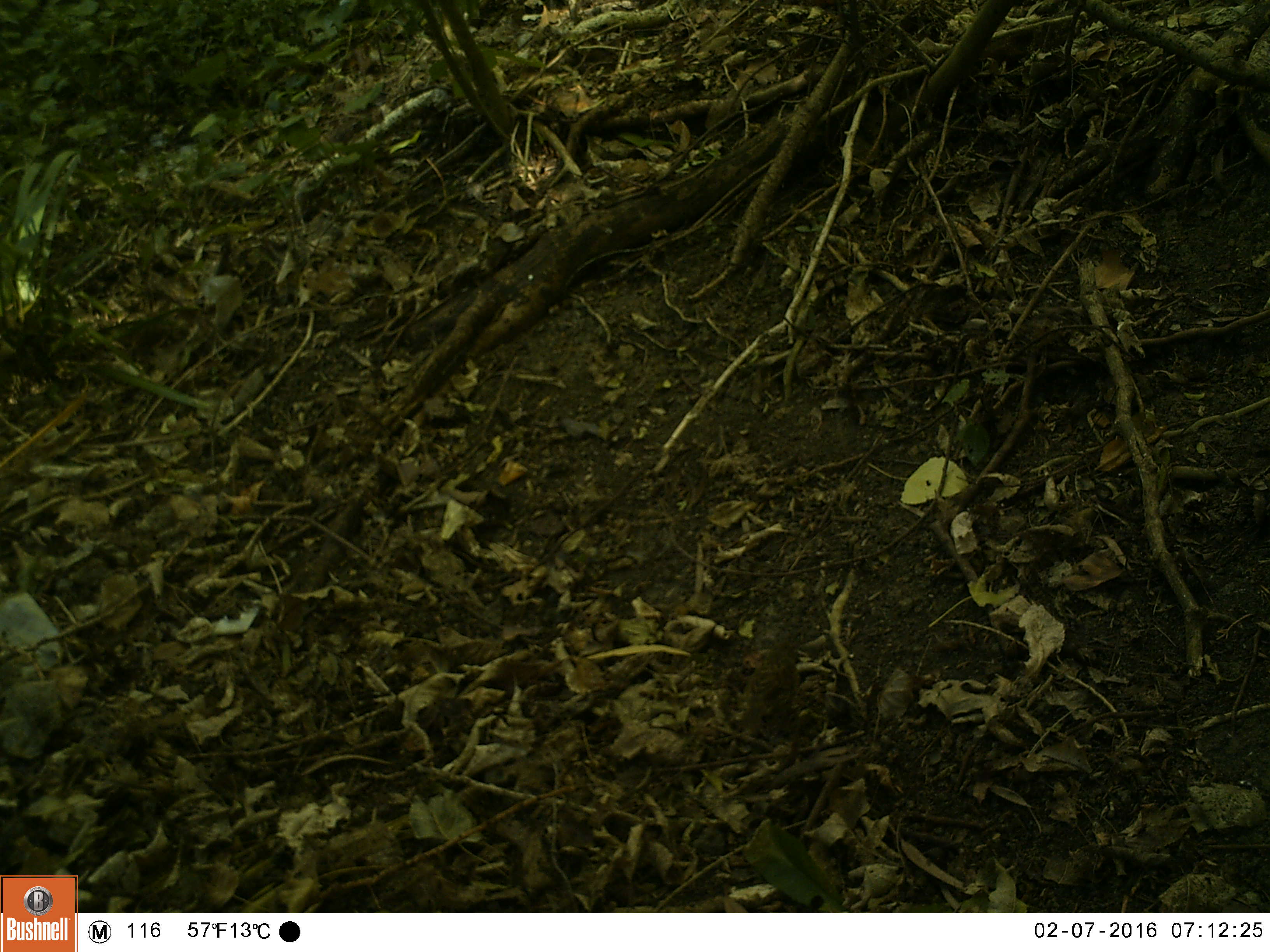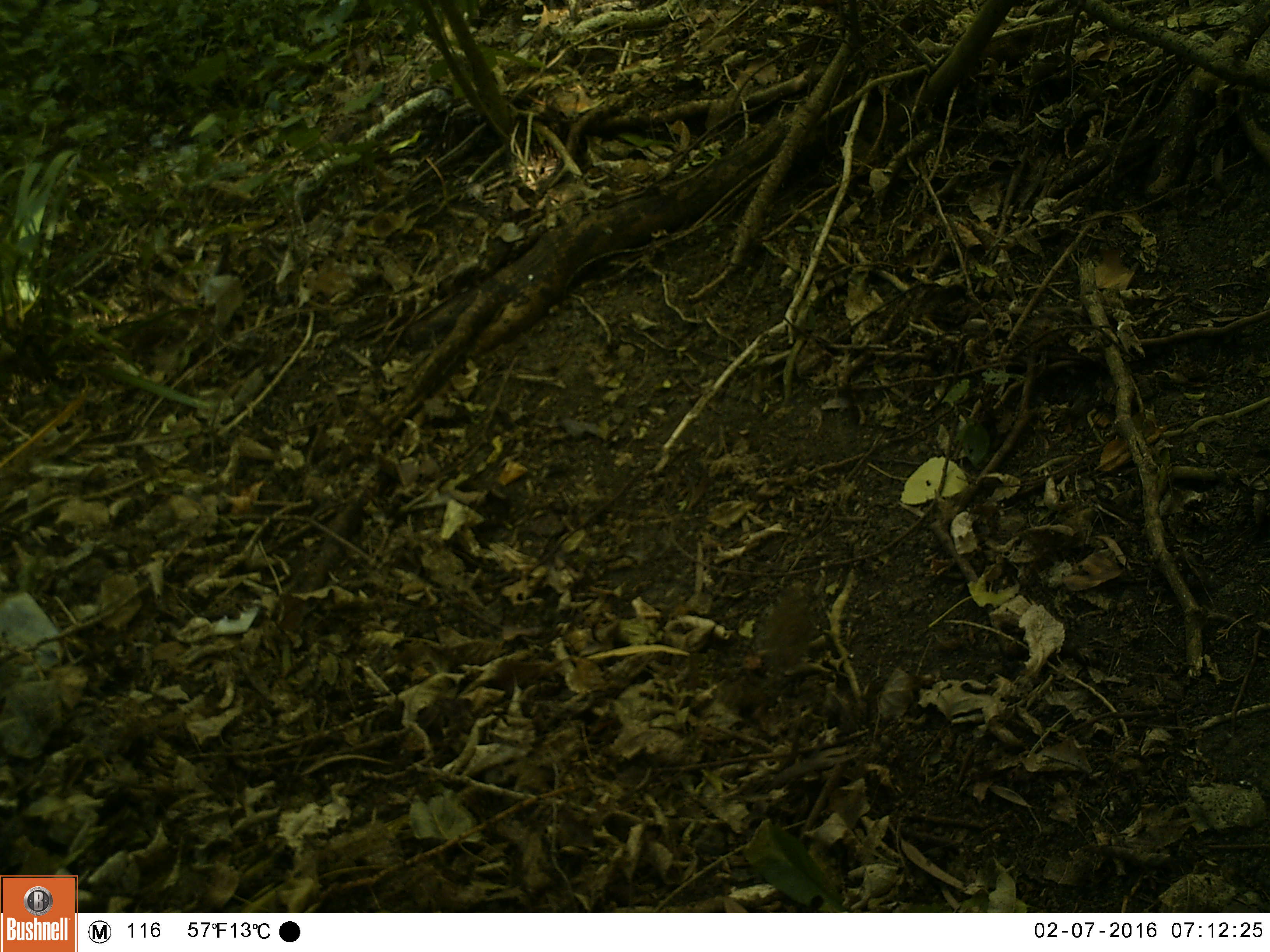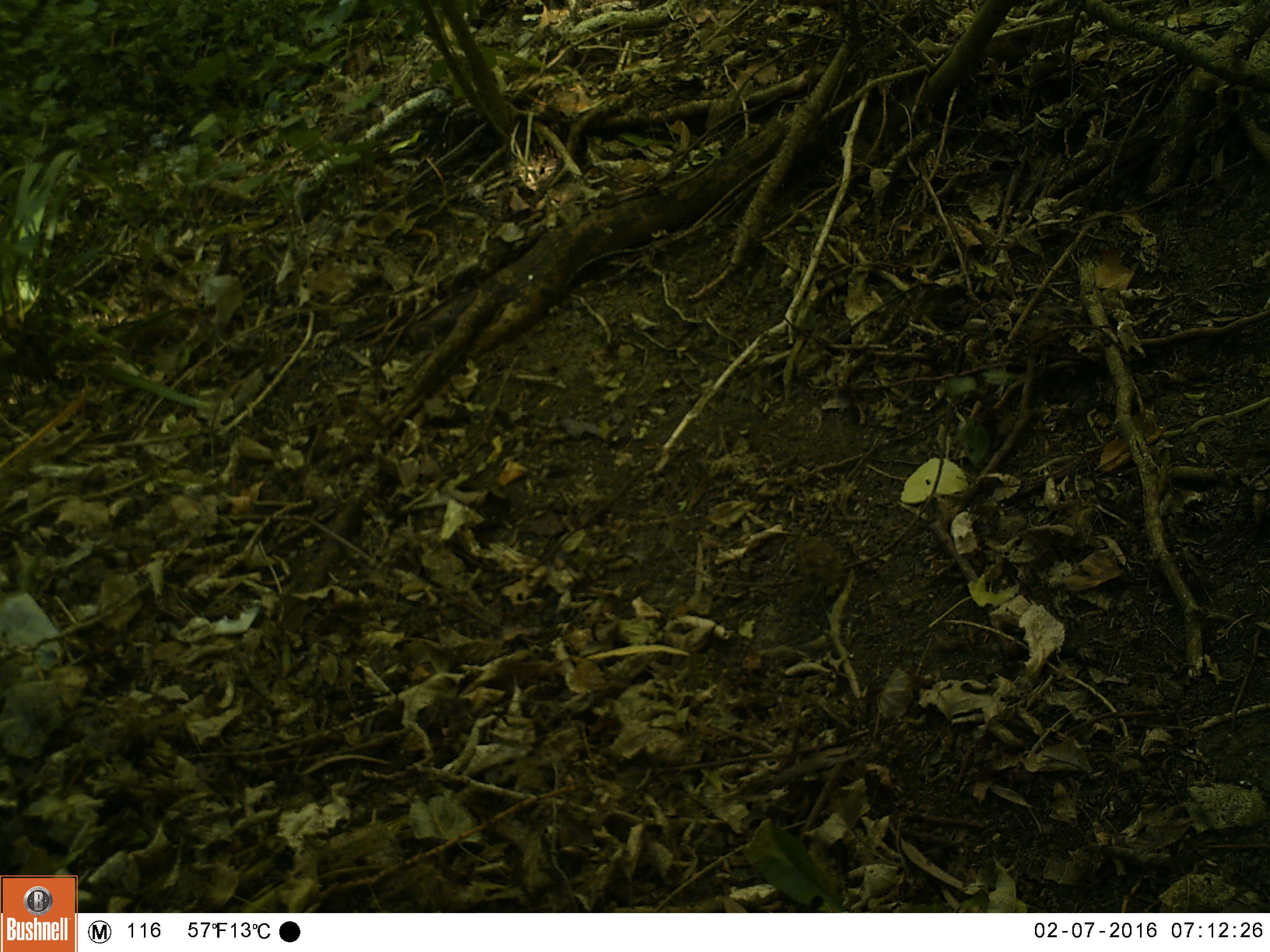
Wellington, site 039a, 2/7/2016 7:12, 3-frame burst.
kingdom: Animalia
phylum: Chordata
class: Aves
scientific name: Aves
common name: bird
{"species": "bird (Aves)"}